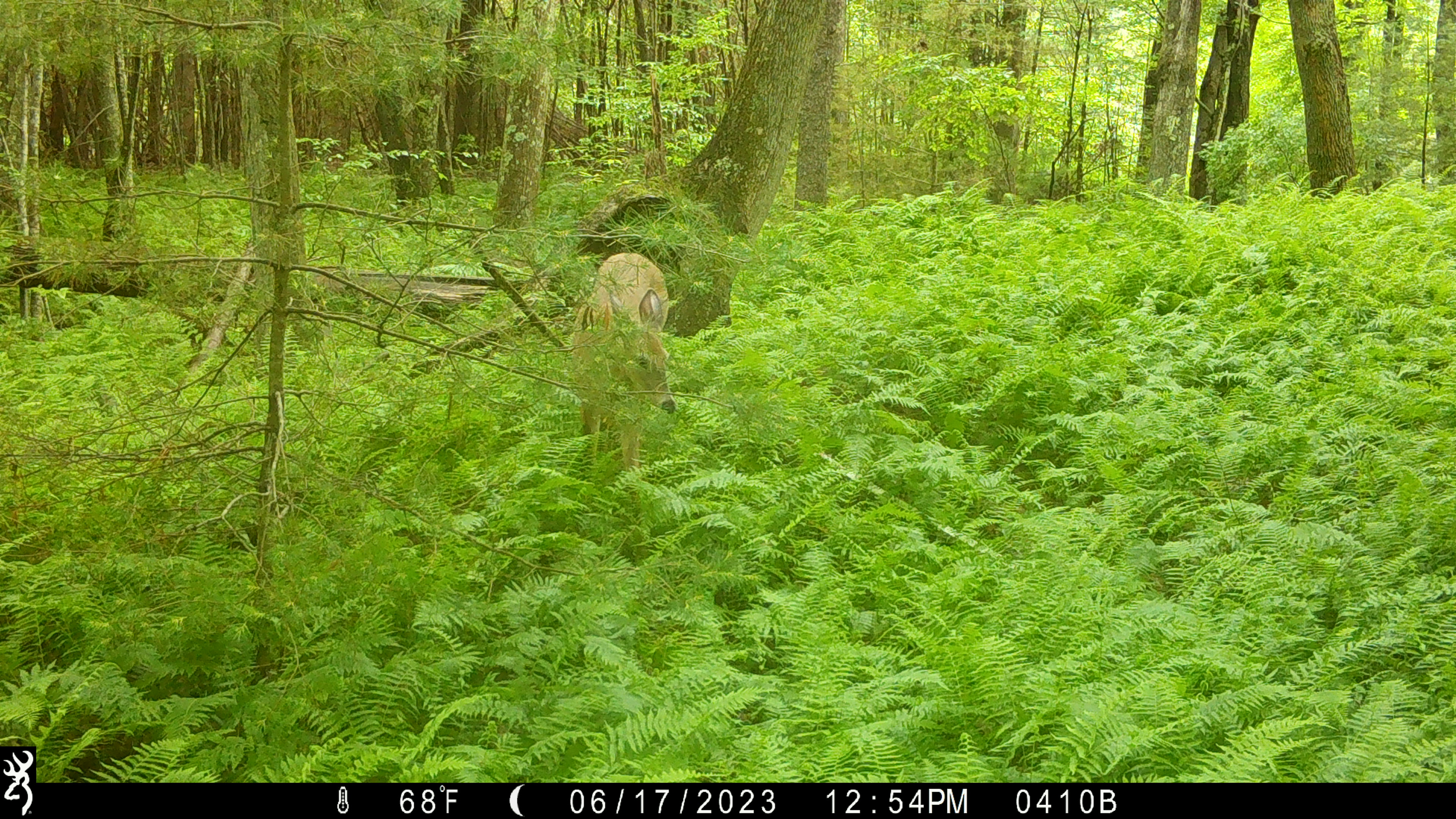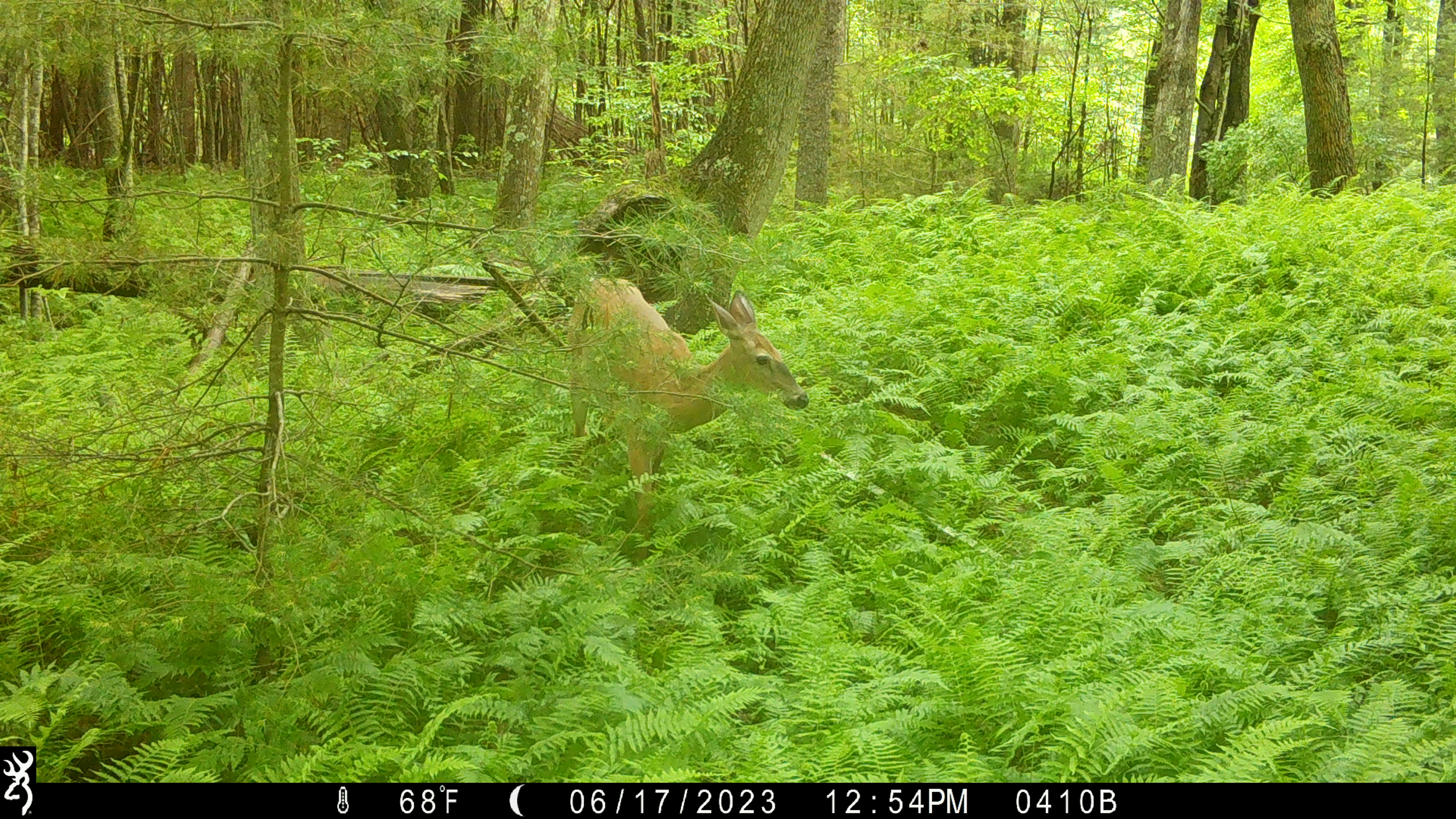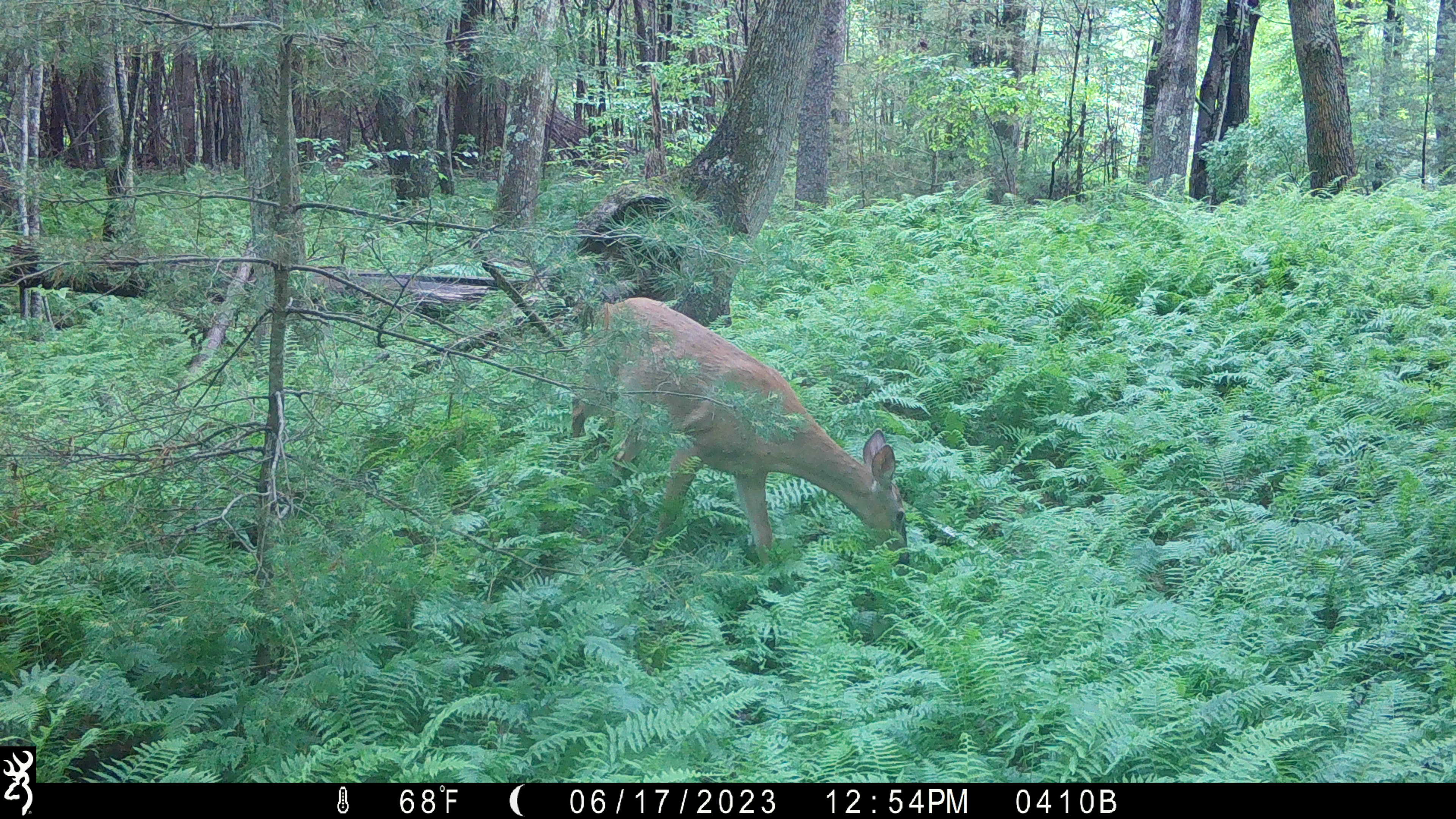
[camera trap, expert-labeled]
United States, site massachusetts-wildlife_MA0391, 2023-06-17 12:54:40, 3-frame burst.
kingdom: Animalia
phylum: Chordata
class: Mammalia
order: Artiodactyla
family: Cervidae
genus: Odocoileus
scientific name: Odocoileus virginianus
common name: white-tailed deer